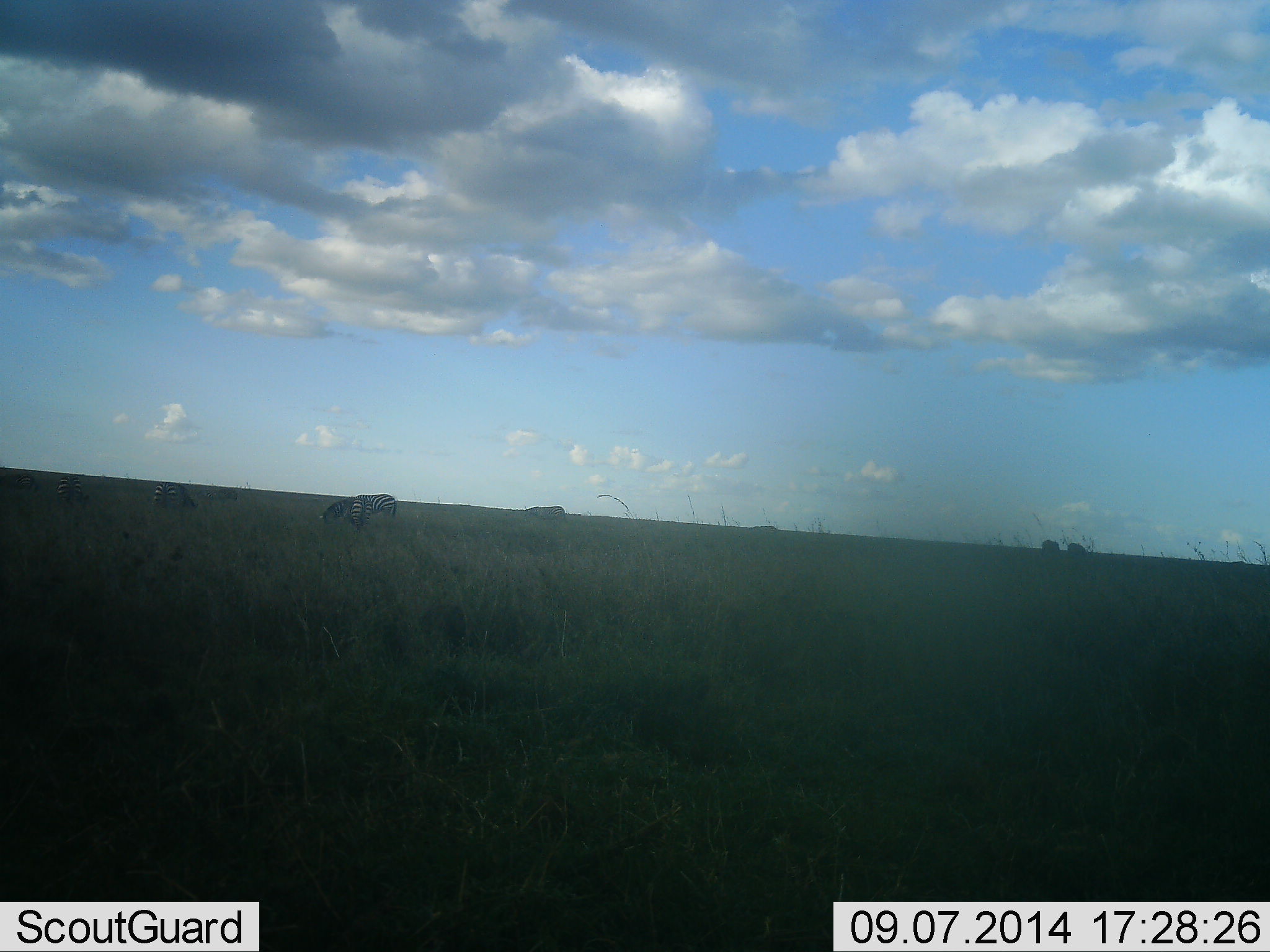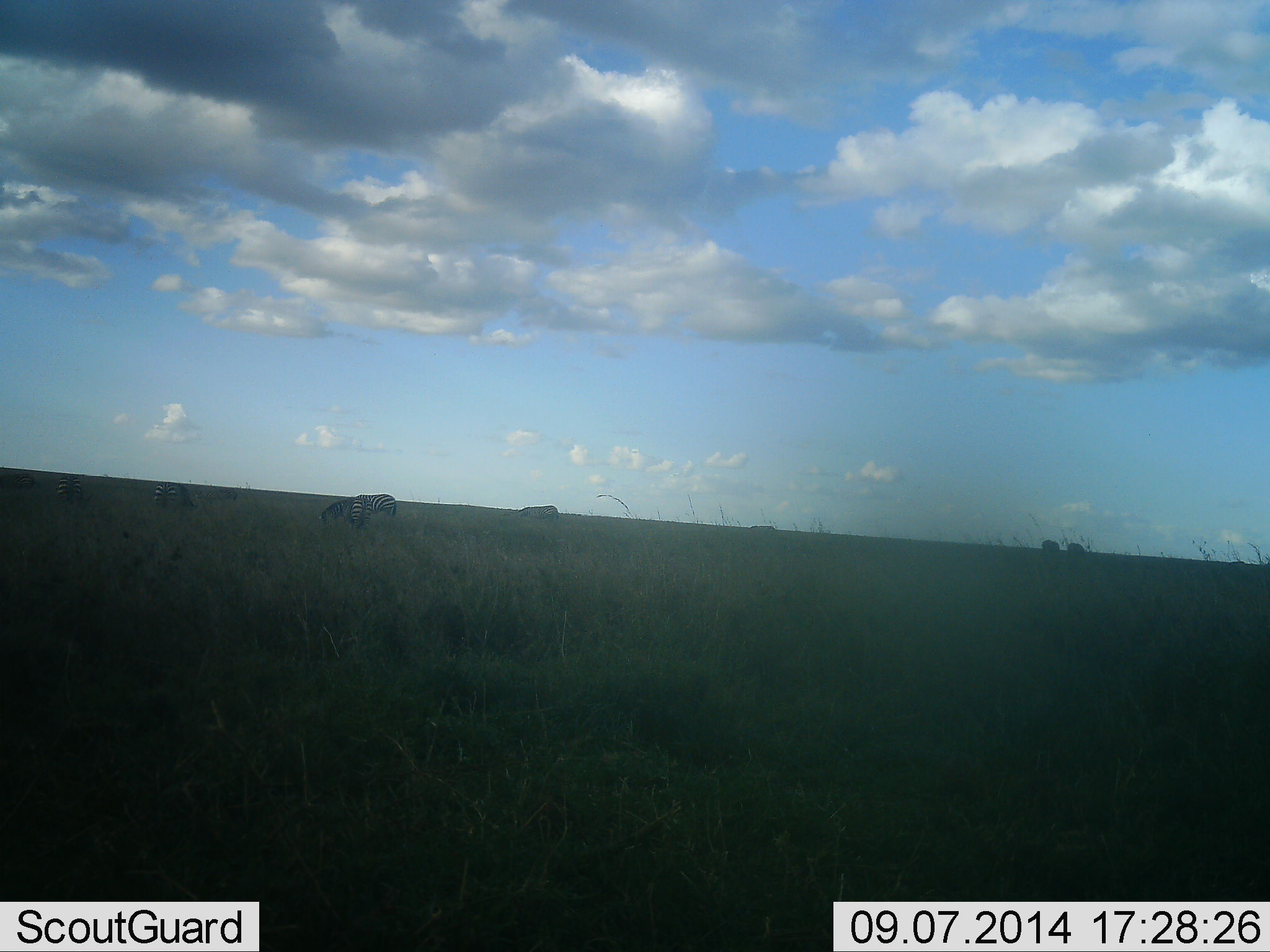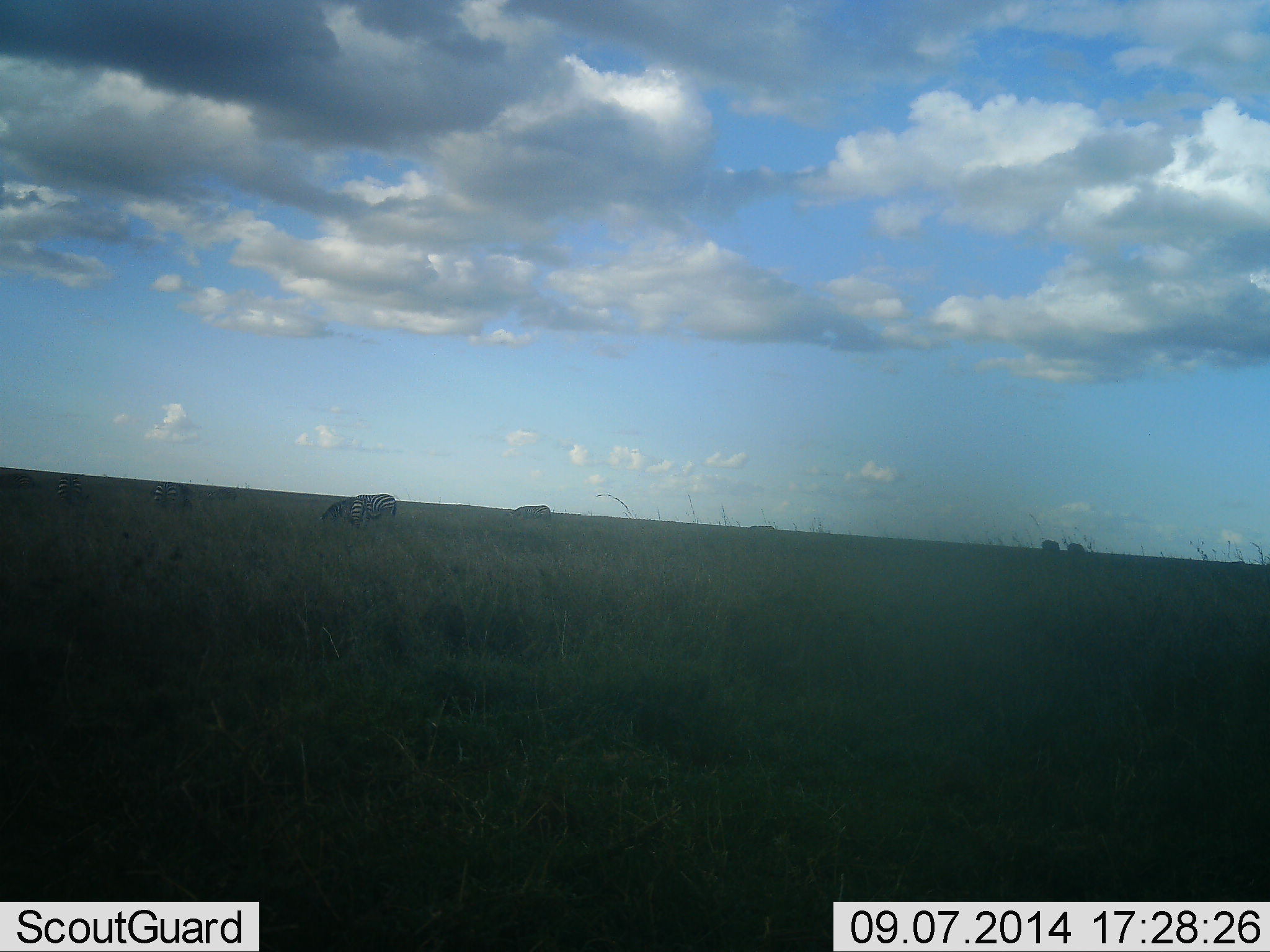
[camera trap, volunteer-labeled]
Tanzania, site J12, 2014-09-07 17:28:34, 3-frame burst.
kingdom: Animalia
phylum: Chordata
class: Mammalia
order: Perissodactyla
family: Equidae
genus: Equus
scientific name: Equus quagga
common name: plains zebra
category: zebra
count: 6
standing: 20%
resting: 0%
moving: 60%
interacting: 0%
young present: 0%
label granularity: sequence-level